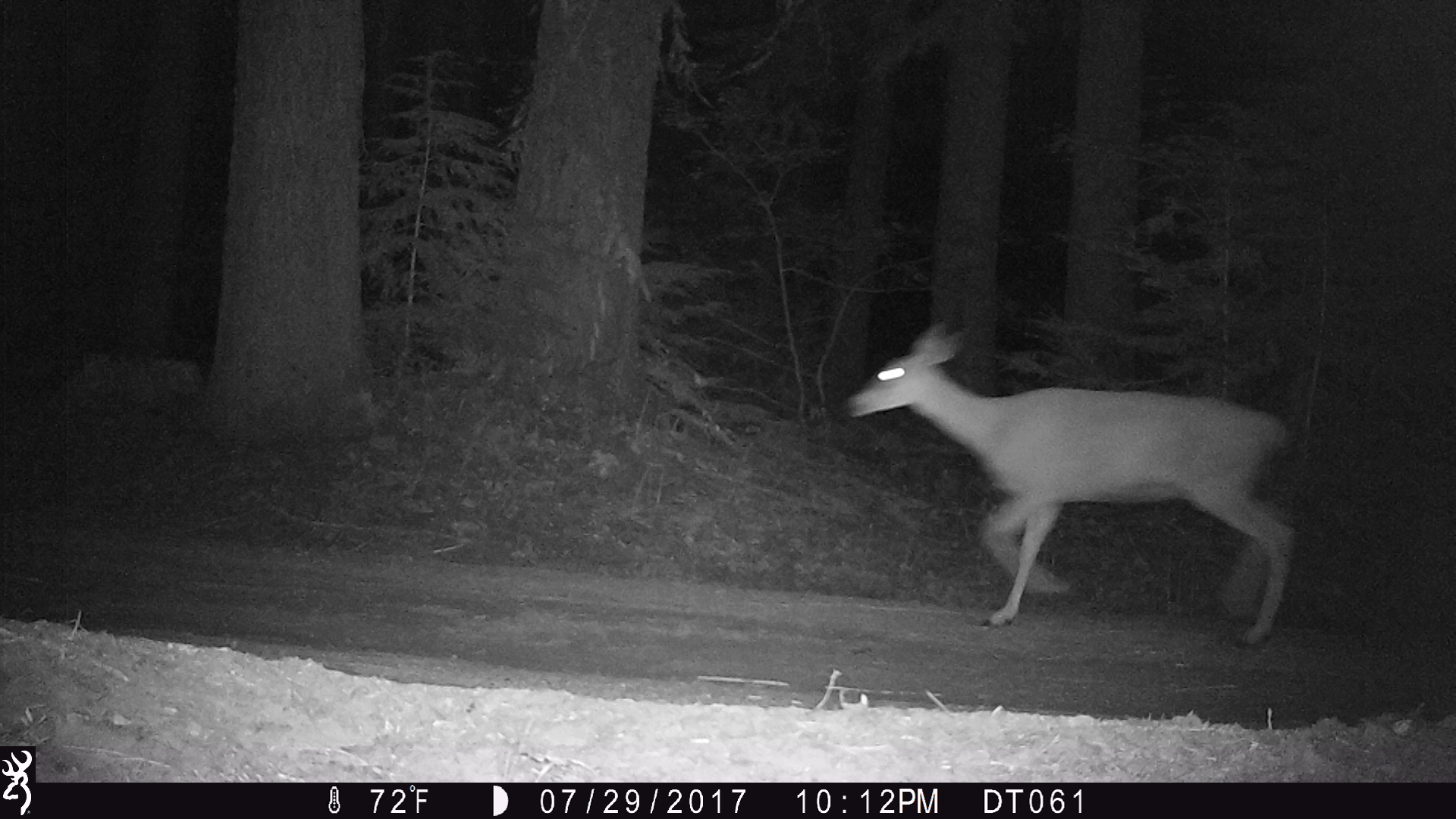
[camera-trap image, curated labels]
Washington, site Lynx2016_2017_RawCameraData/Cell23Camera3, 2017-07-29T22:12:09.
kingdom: Animalia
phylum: Chordata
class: Mammalia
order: Artiodactyla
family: Cervidae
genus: Odocoileus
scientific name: Odocoileus hemionus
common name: mule deer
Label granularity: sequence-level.